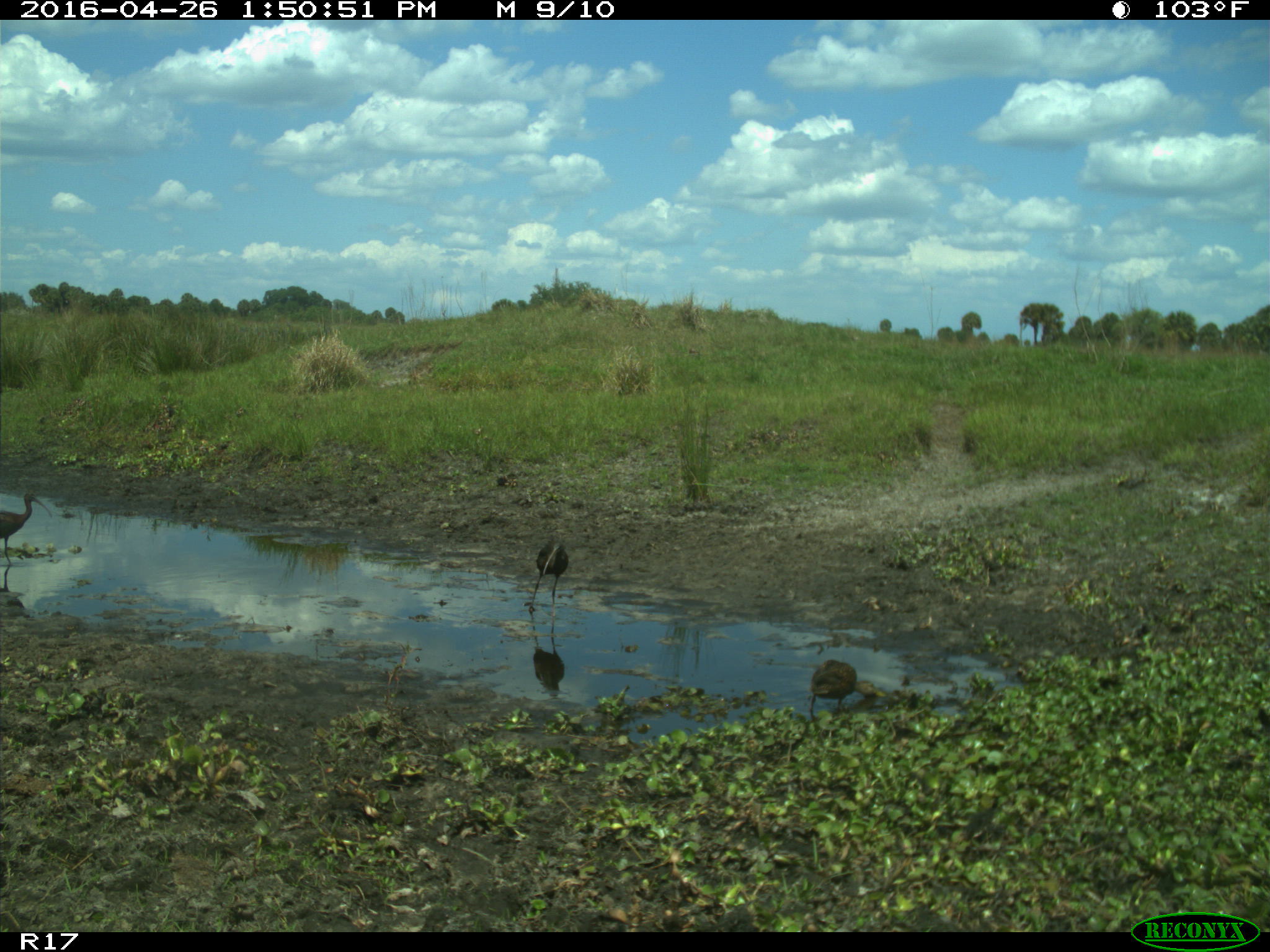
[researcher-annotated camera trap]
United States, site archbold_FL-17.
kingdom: Animalia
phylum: Chordata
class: Aves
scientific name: Aves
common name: birds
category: unidentified bird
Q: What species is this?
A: Unidentified bird (birds) (Aves).